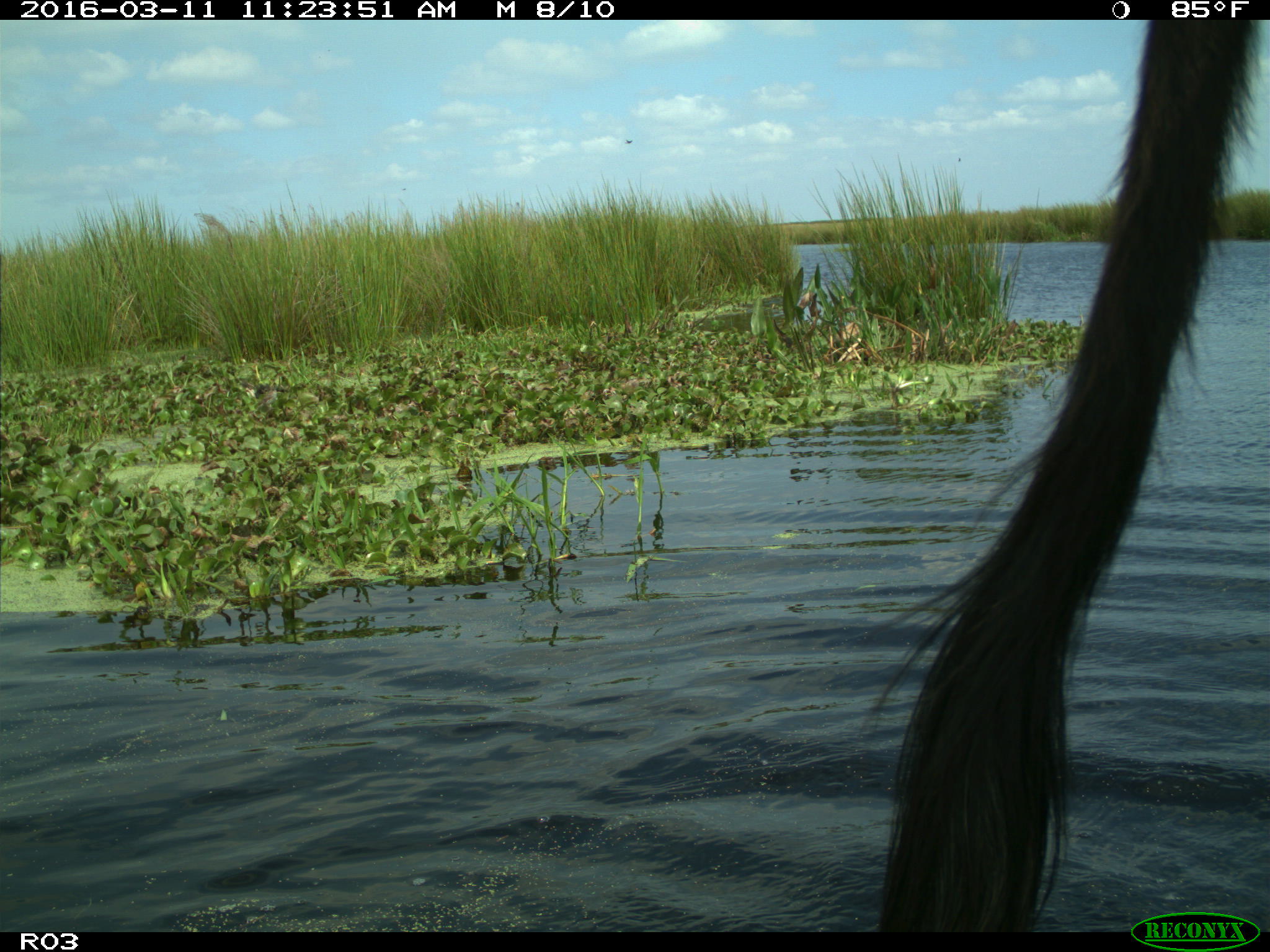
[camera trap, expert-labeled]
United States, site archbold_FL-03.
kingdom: Animalia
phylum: Chordata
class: Mammalia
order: Artiodactyla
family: Bovidae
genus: Bos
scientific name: Bos taurus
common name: domestic cow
Bos taurus (domestic cow).